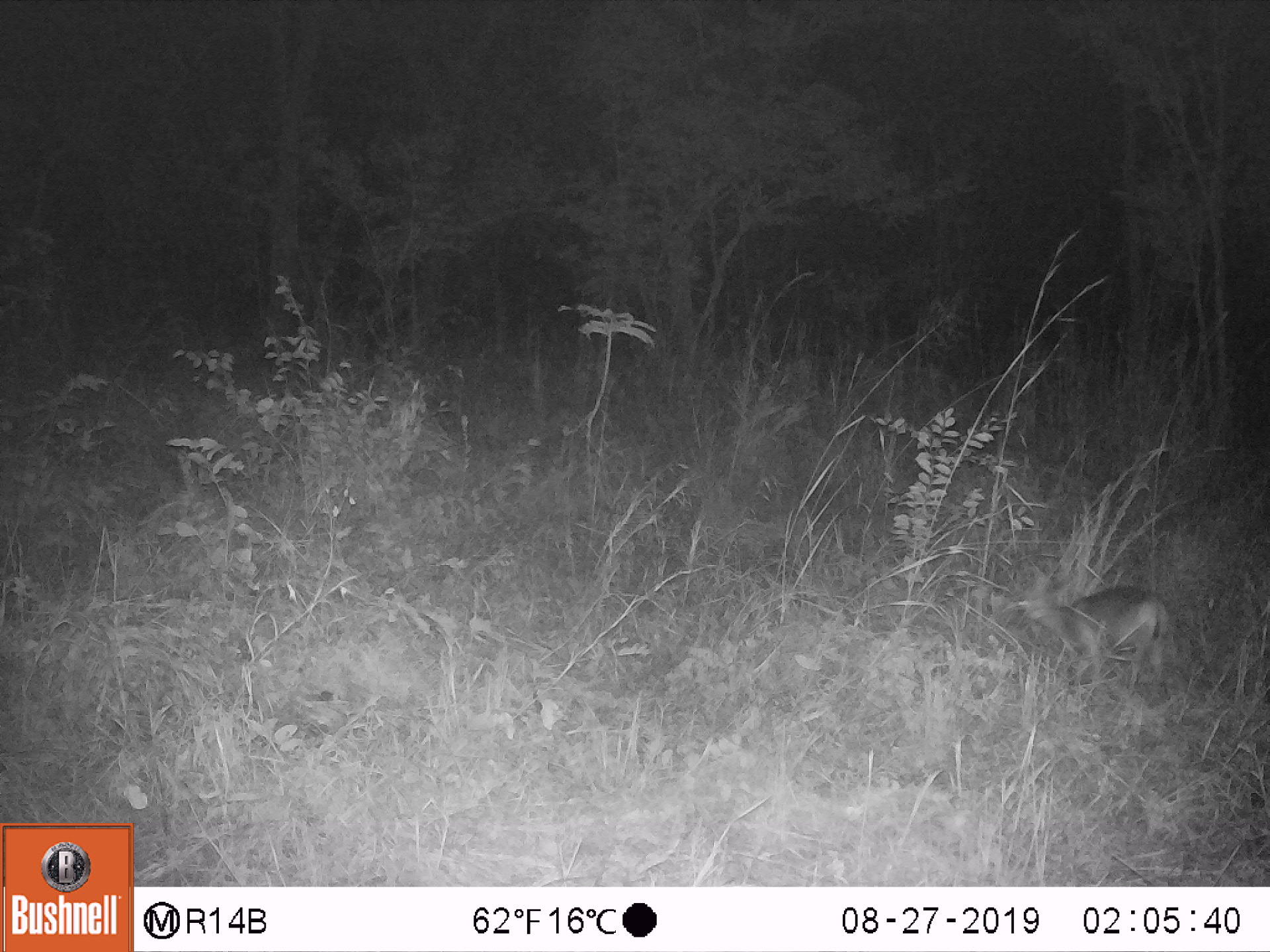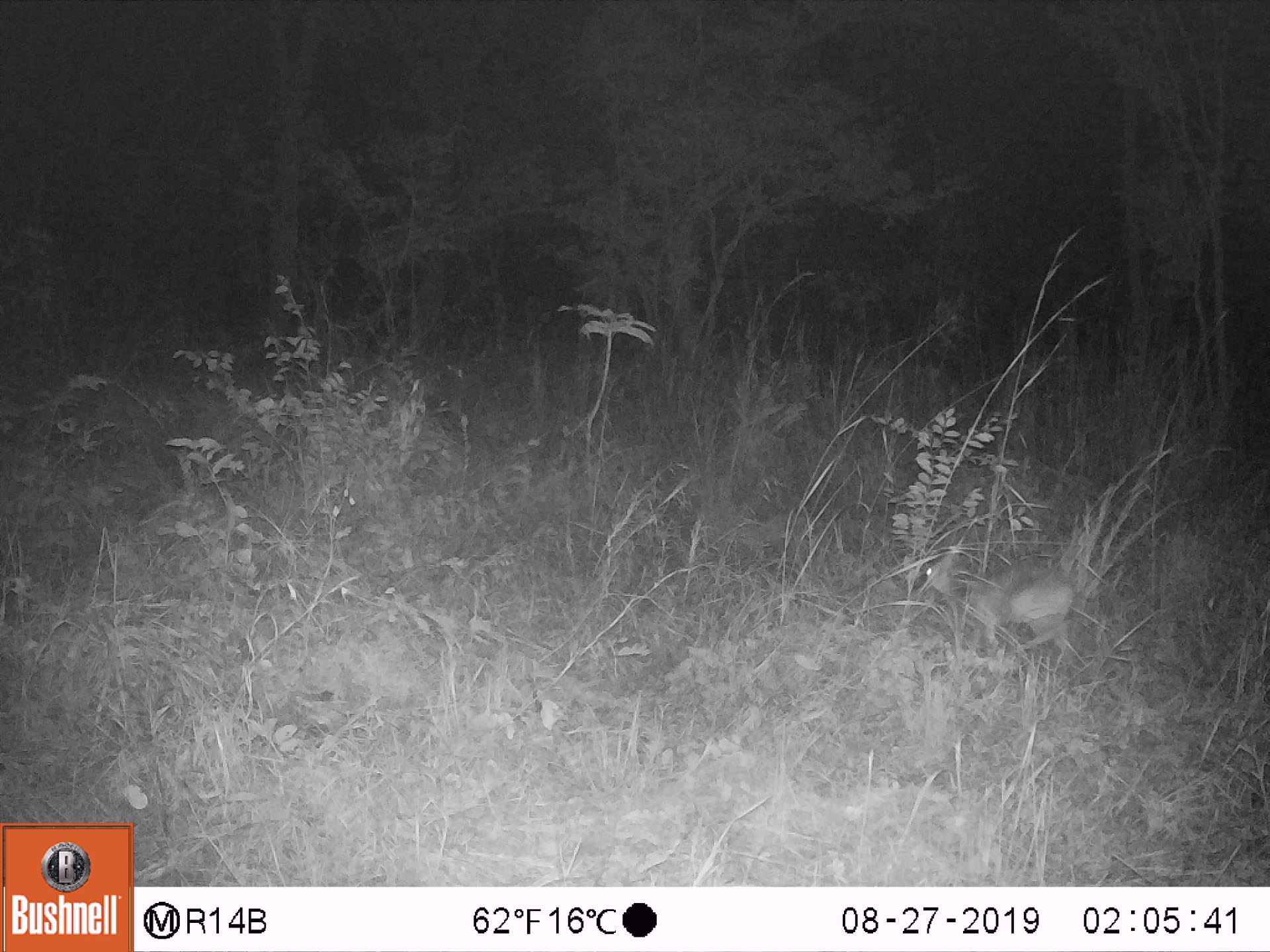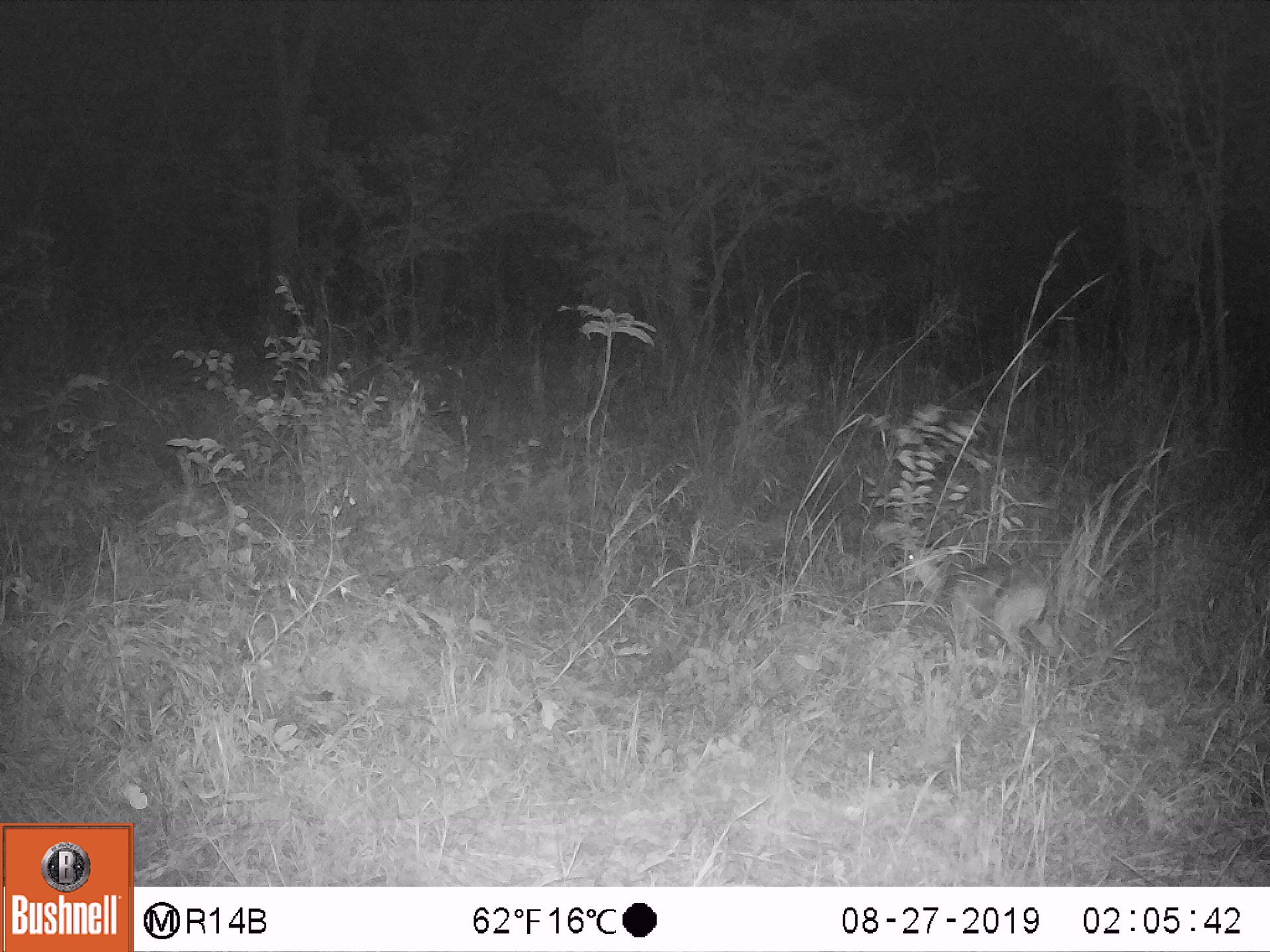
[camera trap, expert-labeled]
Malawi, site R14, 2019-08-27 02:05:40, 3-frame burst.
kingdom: Animalia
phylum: Chordata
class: Mammalia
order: Artiodactyla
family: Bovidae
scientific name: Antilopinae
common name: small antelope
Small antelope (Antilopinae), count 1.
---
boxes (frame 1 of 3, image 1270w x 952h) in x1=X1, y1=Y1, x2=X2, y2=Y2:
small antelope: x1=1008, y1=568, x2=1171, y2=705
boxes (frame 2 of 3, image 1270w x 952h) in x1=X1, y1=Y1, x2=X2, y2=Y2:
small antelope: x1=919, y1=546, x2=1073, y2=680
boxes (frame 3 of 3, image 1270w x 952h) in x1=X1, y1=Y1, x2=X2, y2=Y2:
small antelope: x1=891, y1=538, x2=1075, y2=700